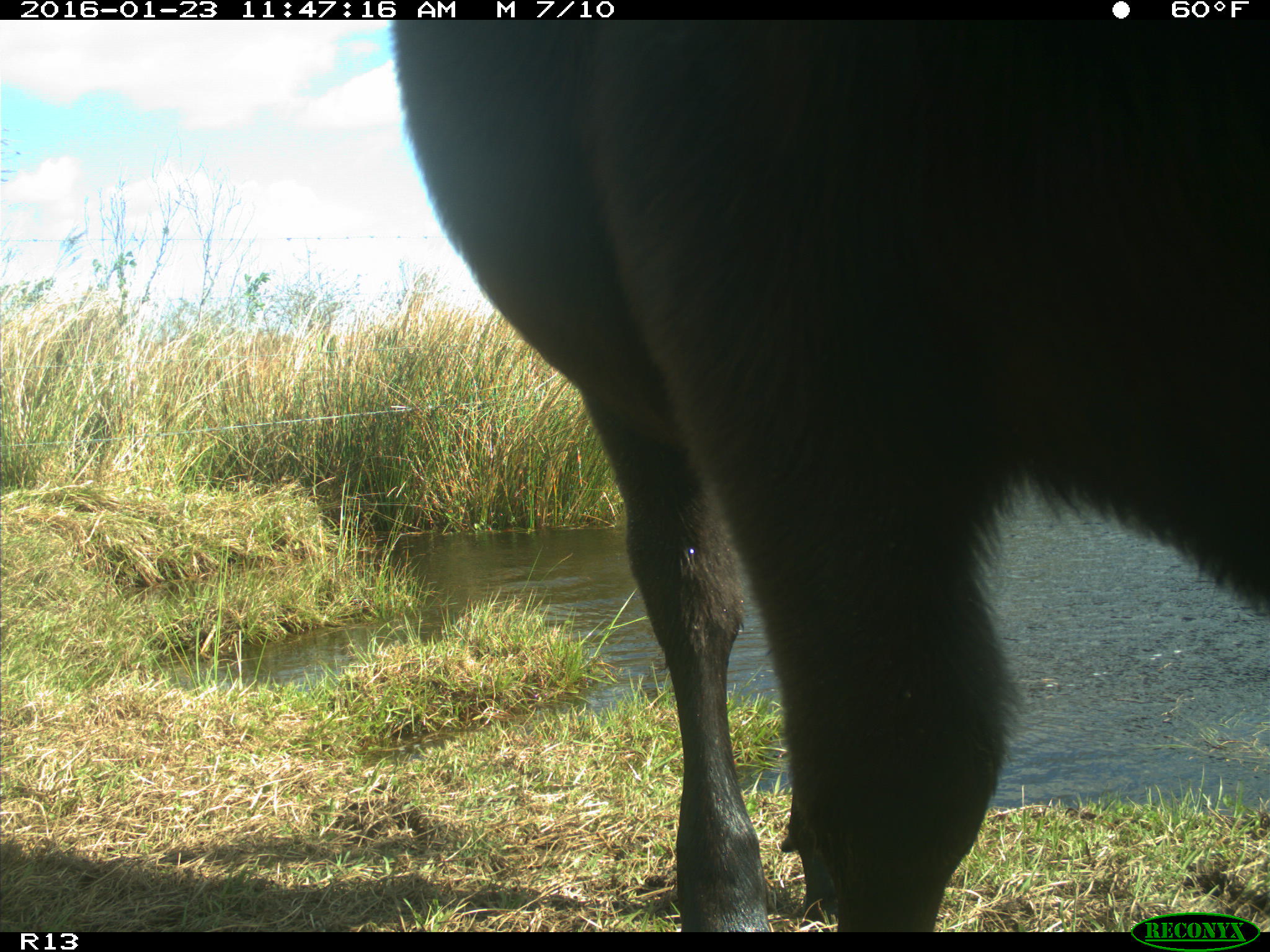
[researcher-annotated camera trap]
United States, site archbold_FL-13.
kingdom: Animalia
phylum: Chordata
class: Mammalia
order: Artiodactyla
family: Bovidae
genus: Bos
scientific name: Bos taurus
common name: domestic cow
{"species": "Bos taurus (domestic cow)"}